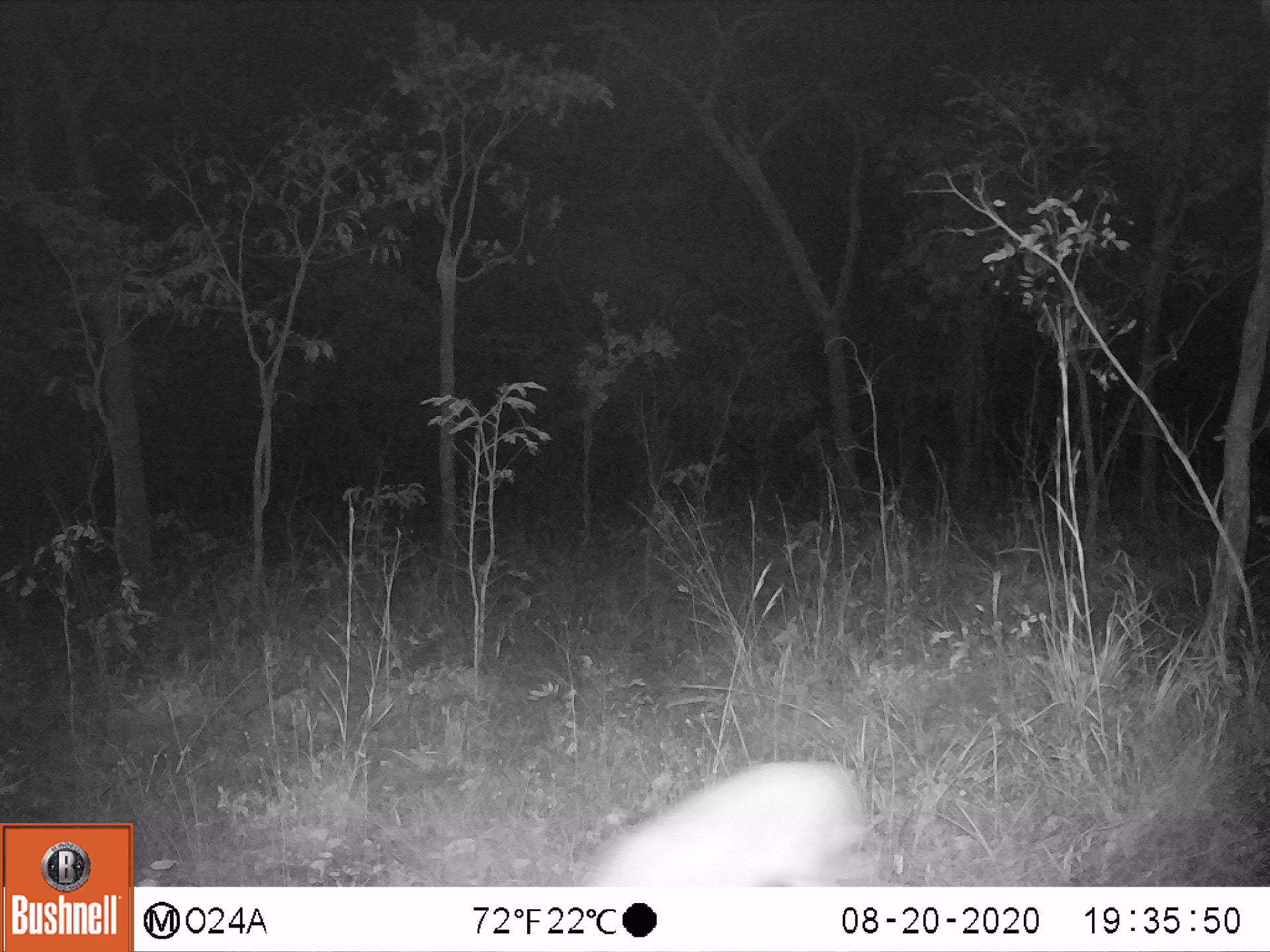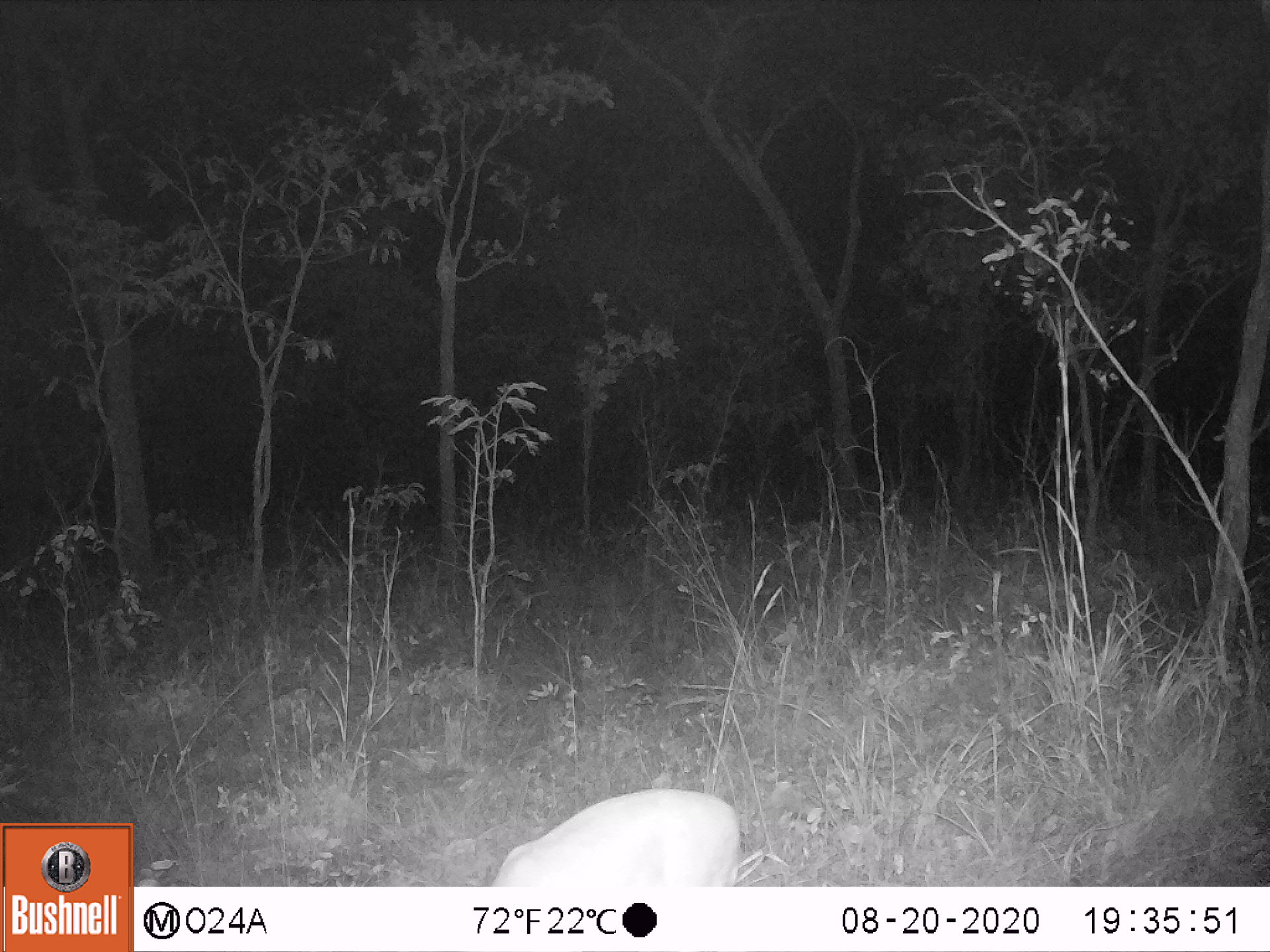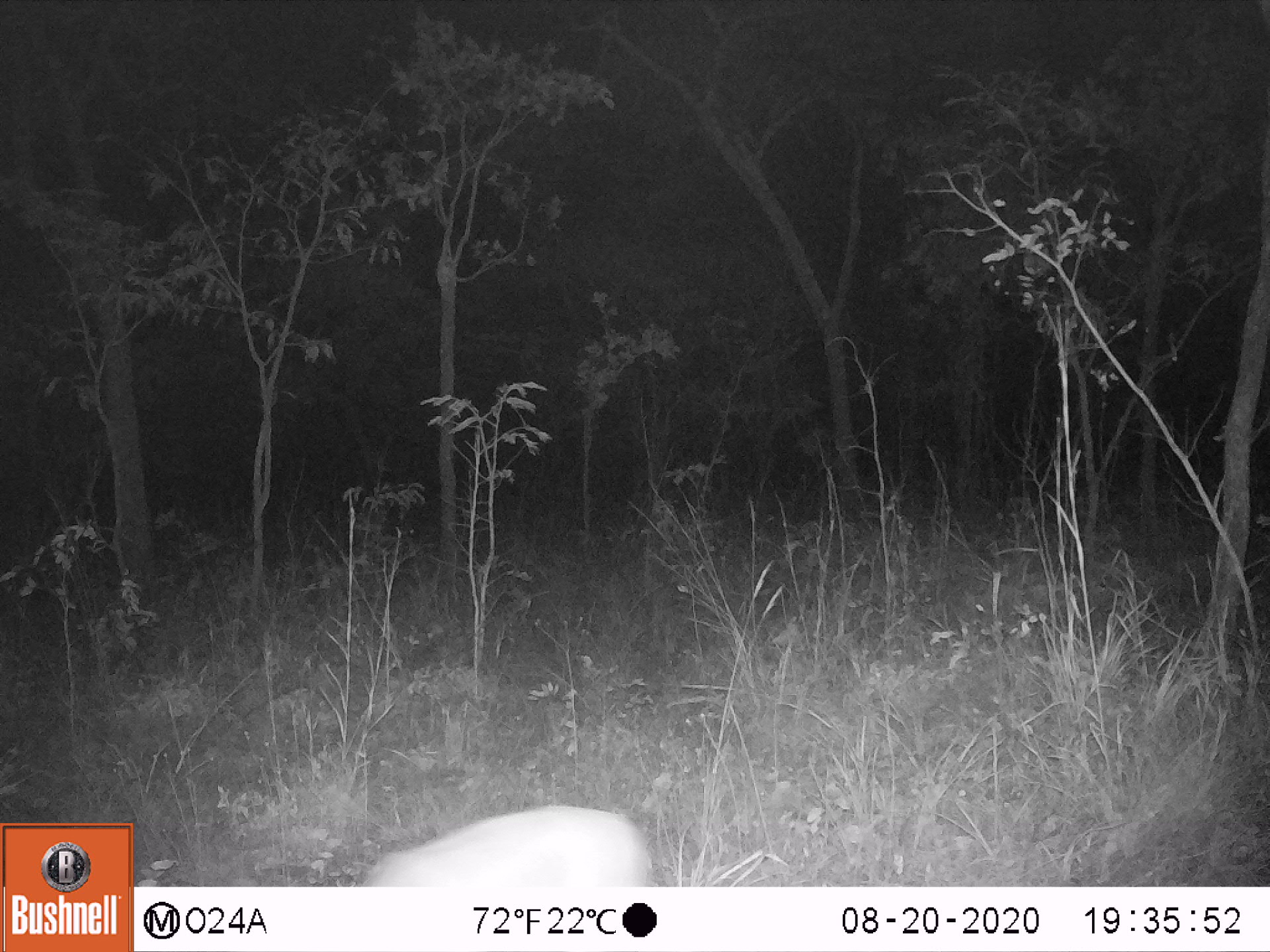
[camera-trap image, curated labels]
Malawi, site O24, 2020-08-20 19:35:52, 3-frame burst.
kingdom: Animalia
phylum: Chordata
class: Mammalia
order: Artiodactyla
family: Bovidae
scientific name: Antilopinae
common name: small antelope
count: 1